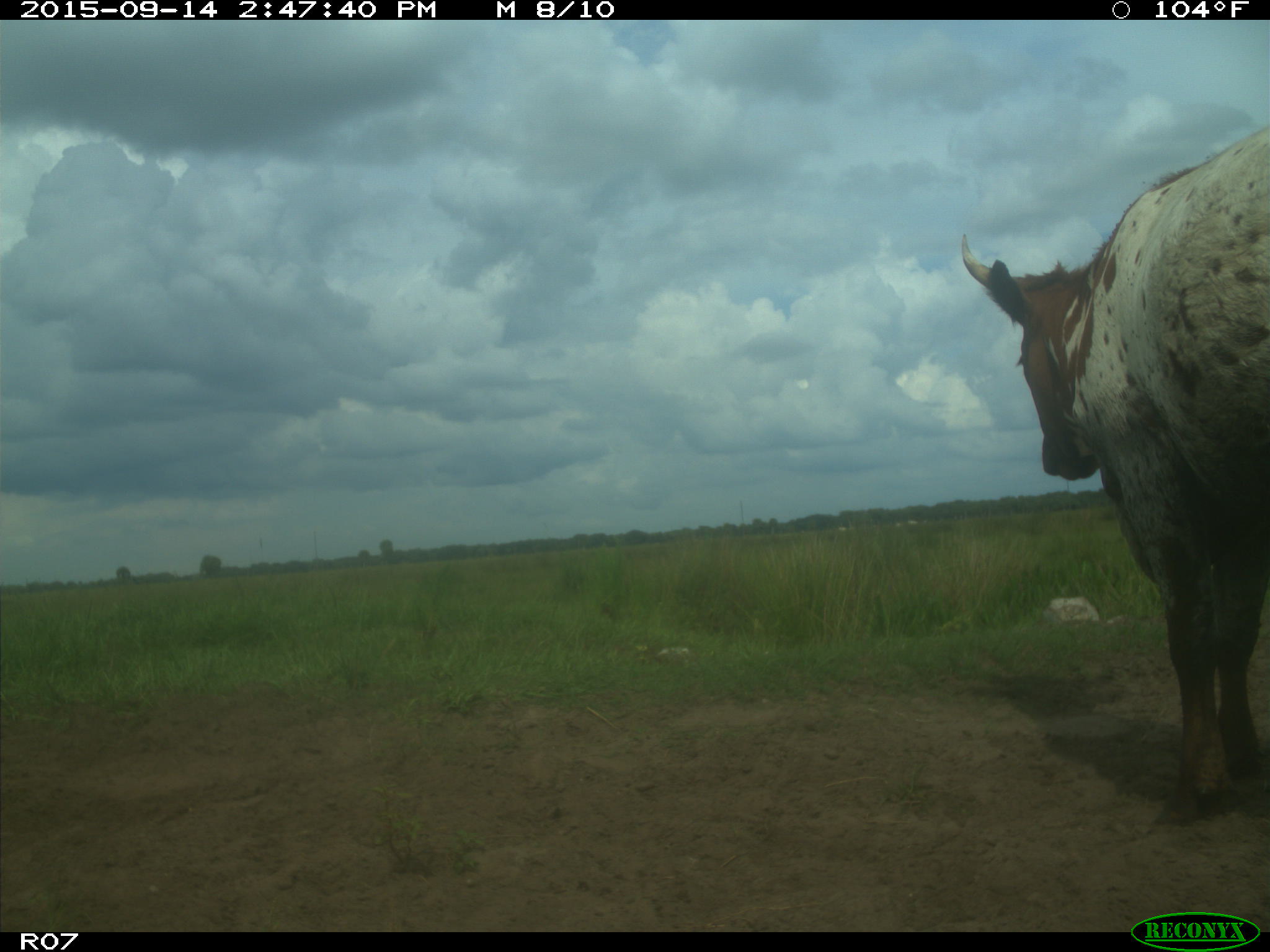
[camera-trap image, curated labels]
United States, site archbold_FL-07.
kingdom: Animalia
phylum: Chordata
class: Mammalia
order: Artiodactyla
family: Bovidae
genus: Bos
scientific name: Bos taurus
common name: domestic cow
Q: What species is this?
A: Bos taurus (domestic cow).